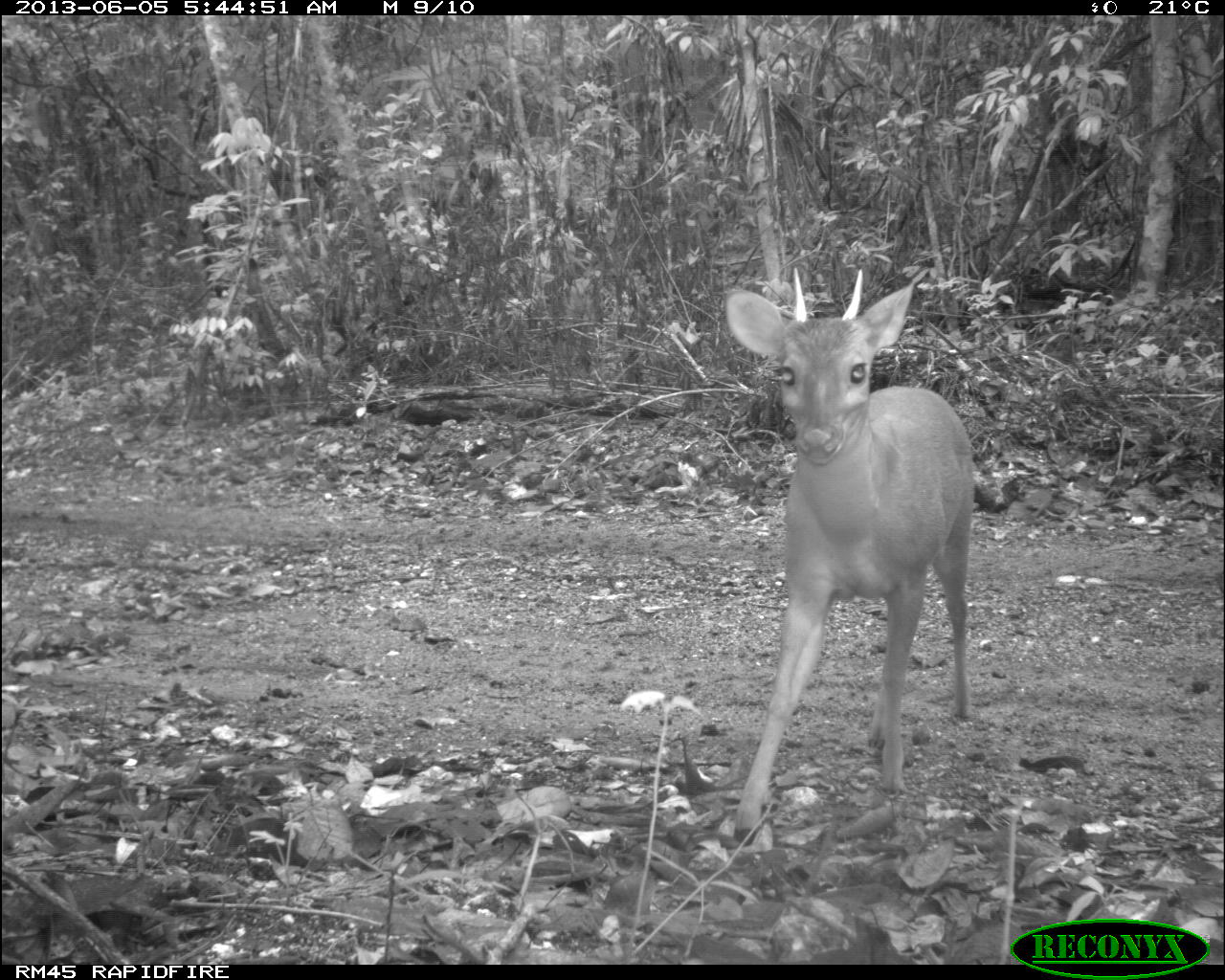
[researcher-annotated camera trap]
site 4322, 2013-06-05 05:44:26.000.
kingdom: Animalia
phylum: Chordata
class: Mammalia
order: Artiodactyla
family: Cervidae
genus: Mazama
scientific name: Mazama temama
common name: central american red brocket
Mazama temama (central american red brocket), count 1, sex male.